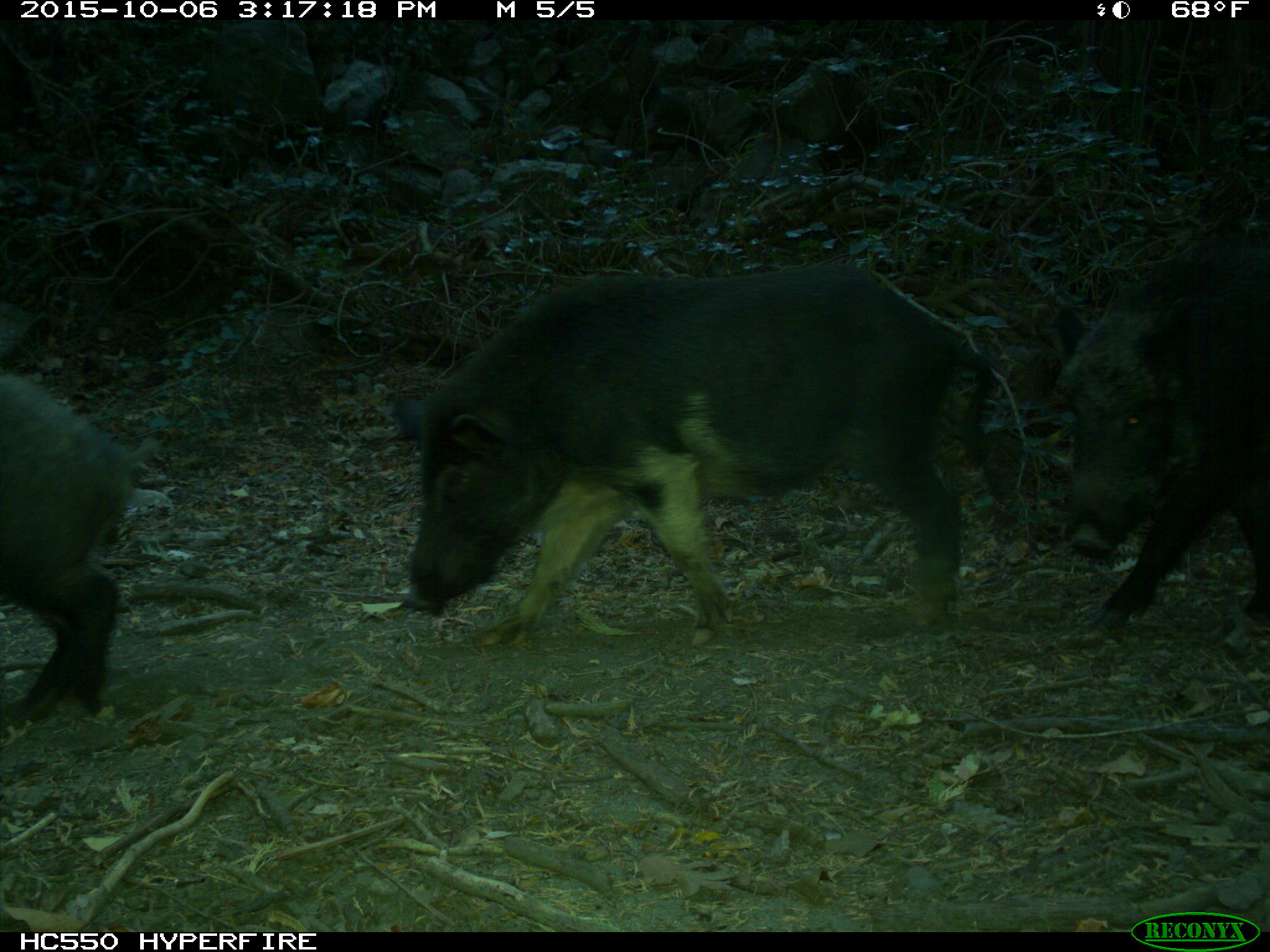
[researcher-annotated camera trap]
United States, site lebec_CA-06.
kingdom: Animalia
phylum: Chordata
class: Mammalia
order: Artiodactyla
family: Suidae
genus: Sus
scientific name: Sus scrofa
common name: wild boar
Sus scrofa (wild boar).